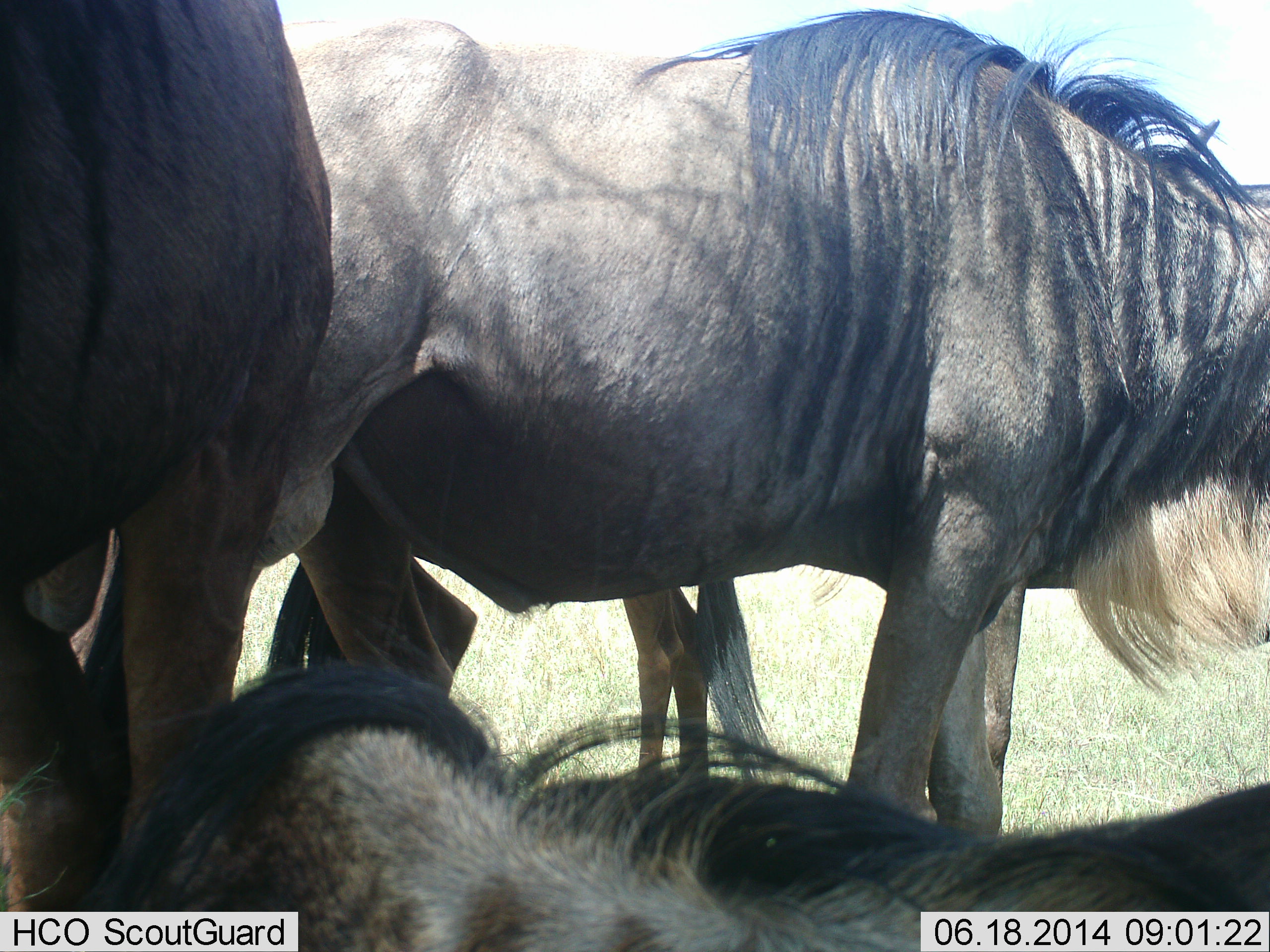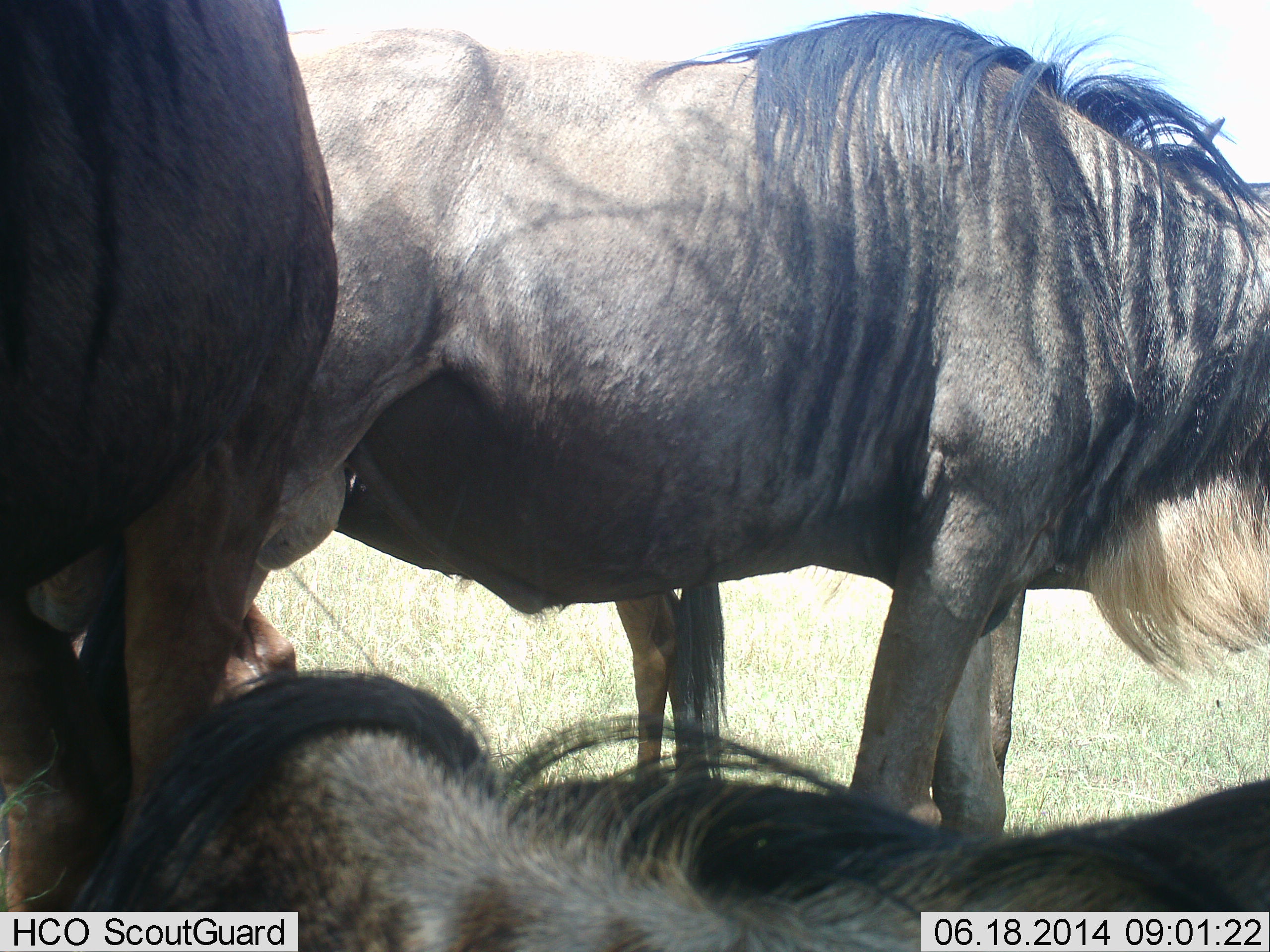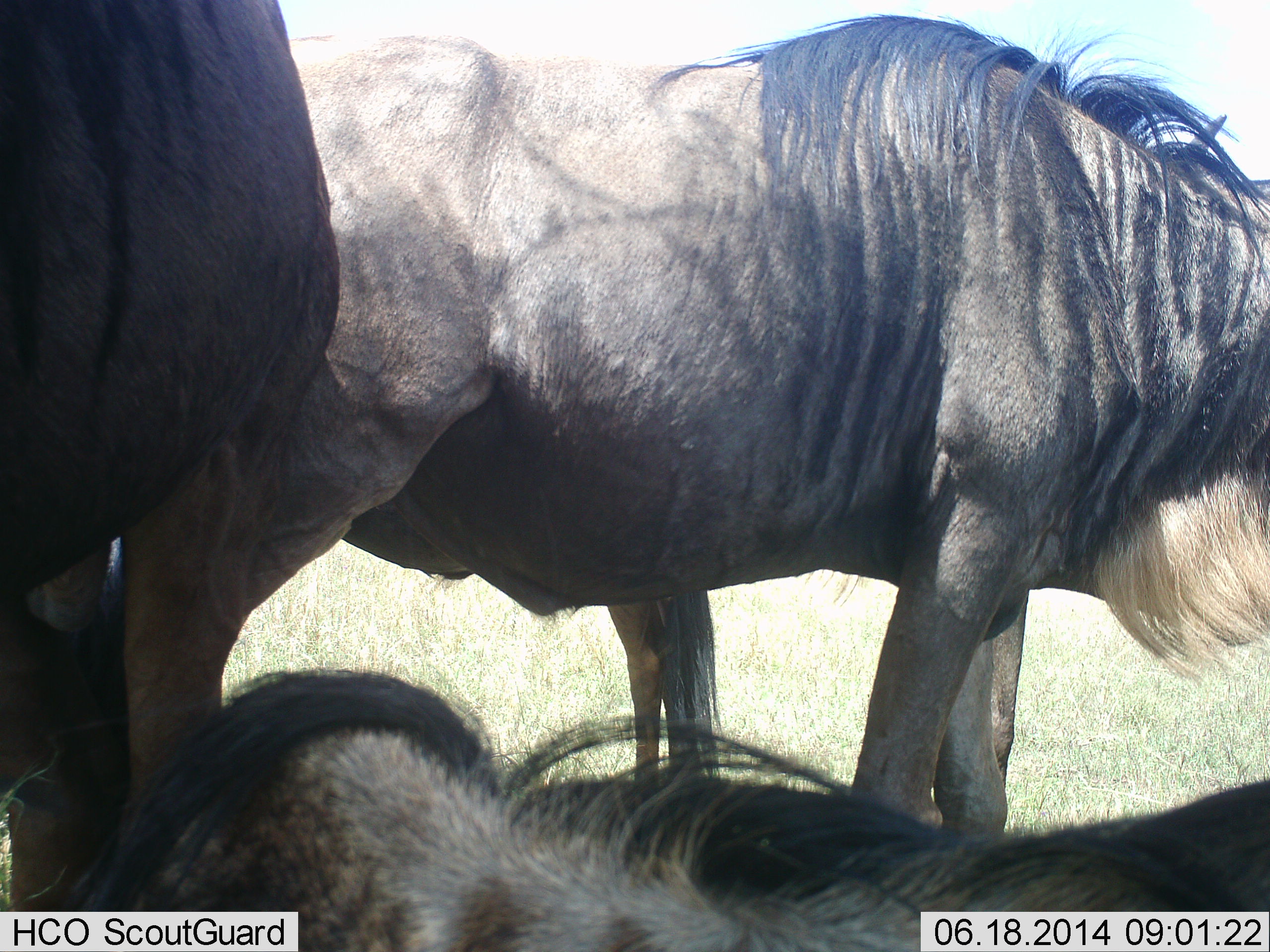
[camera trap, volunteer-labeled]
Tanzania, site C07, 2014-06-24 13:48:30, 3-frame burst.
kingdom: Animalia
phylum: Chordata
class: Mammalia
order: Artiodactyla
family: Bovidae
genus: Connochaetes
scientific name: Connochaetes taurinus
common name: blue wildebeest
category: wildebeest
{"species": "wildebeest (blue wildebeest) (Connochaetes taurinus)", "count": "4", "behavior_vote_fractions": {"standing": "90%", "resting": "80%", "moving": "20%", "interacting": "10%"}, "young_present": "20%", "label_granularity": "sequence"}